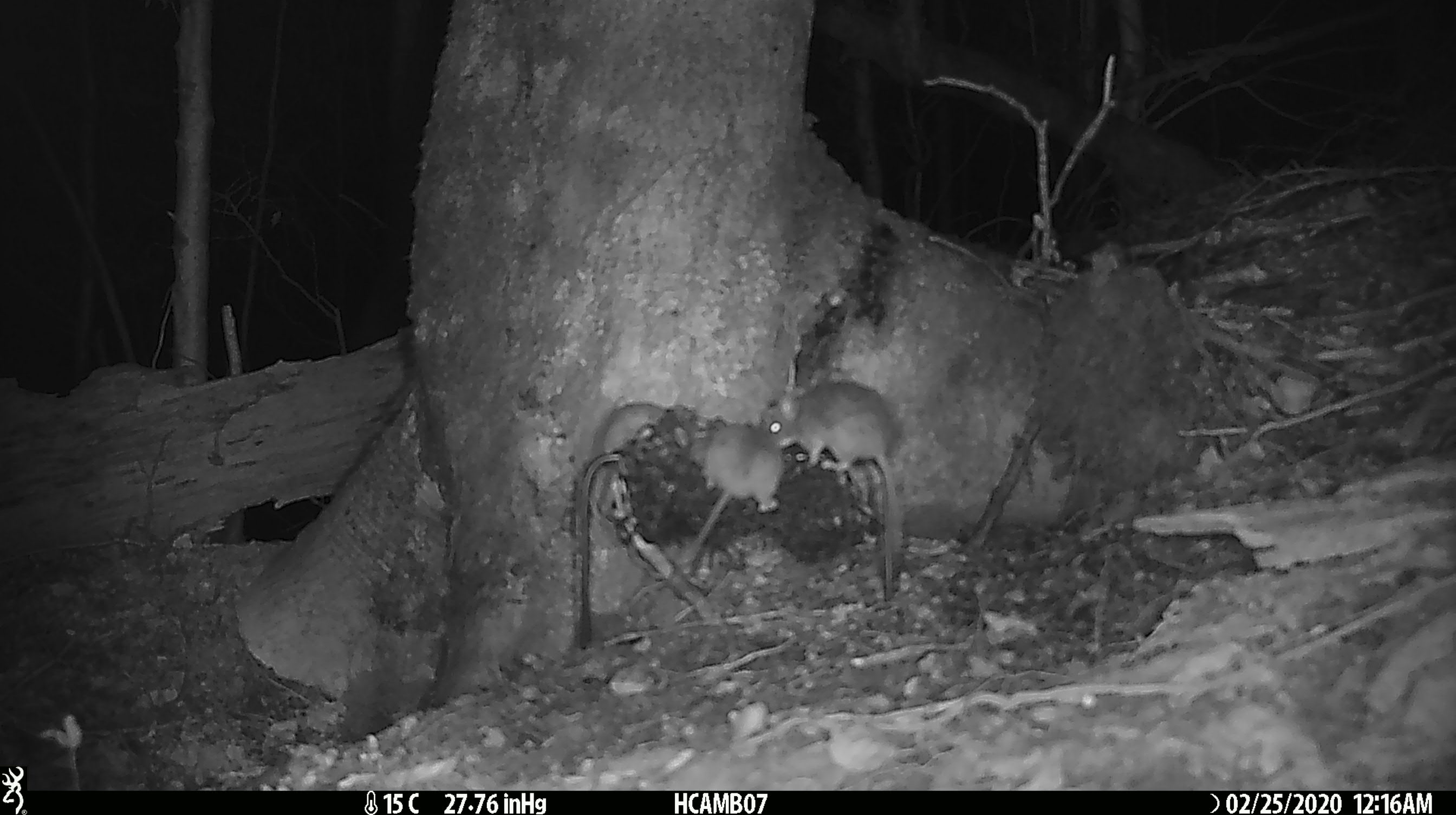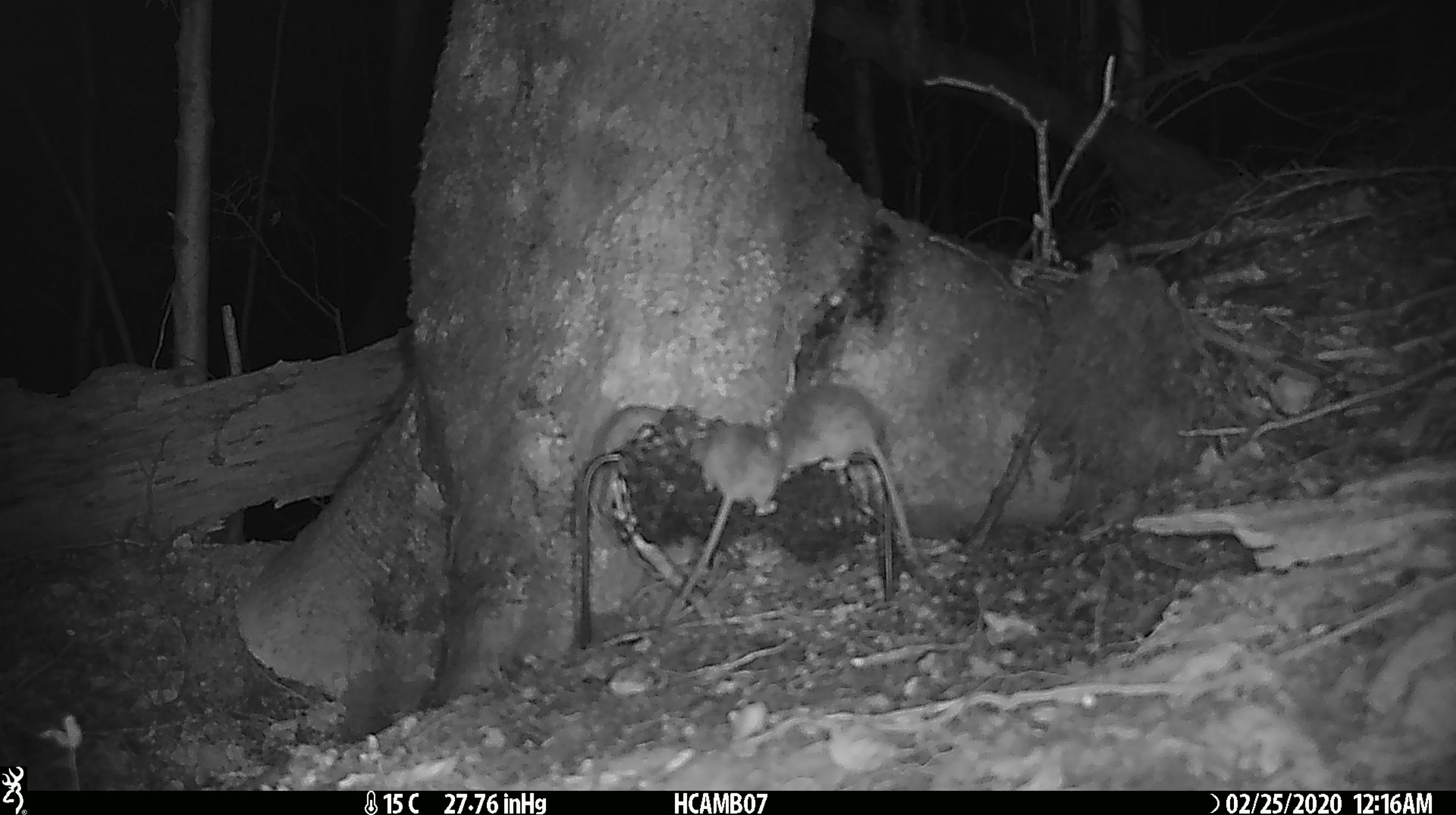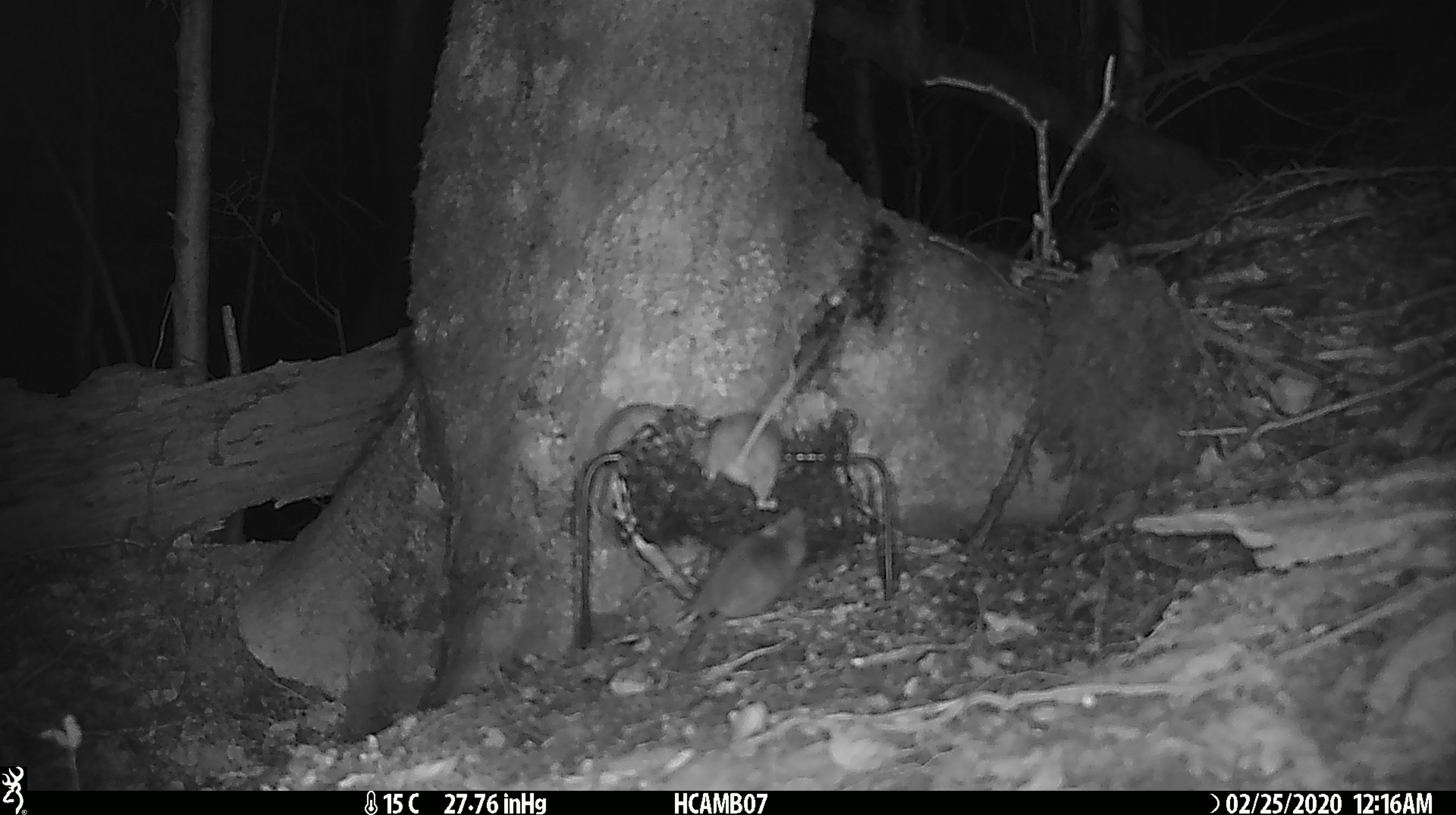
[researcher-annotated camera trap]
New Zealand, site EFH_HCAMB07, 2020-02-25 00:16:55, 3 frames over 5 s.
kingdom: Animalia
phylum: Chordata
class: Mammalia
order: Rodentia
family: Muridae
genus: Mus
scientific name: Mus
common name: mouse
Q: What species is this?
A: Mouse (Mus).